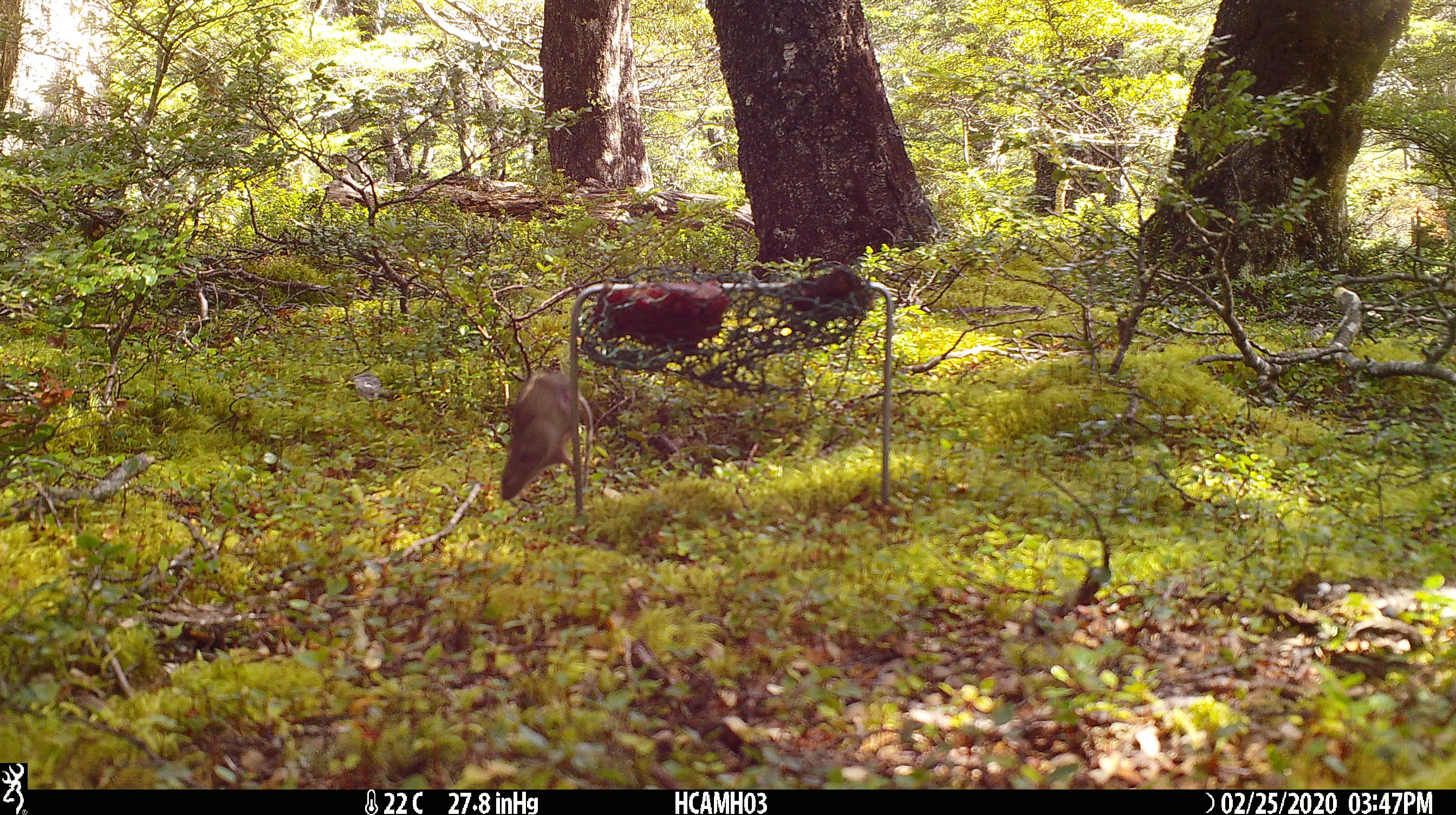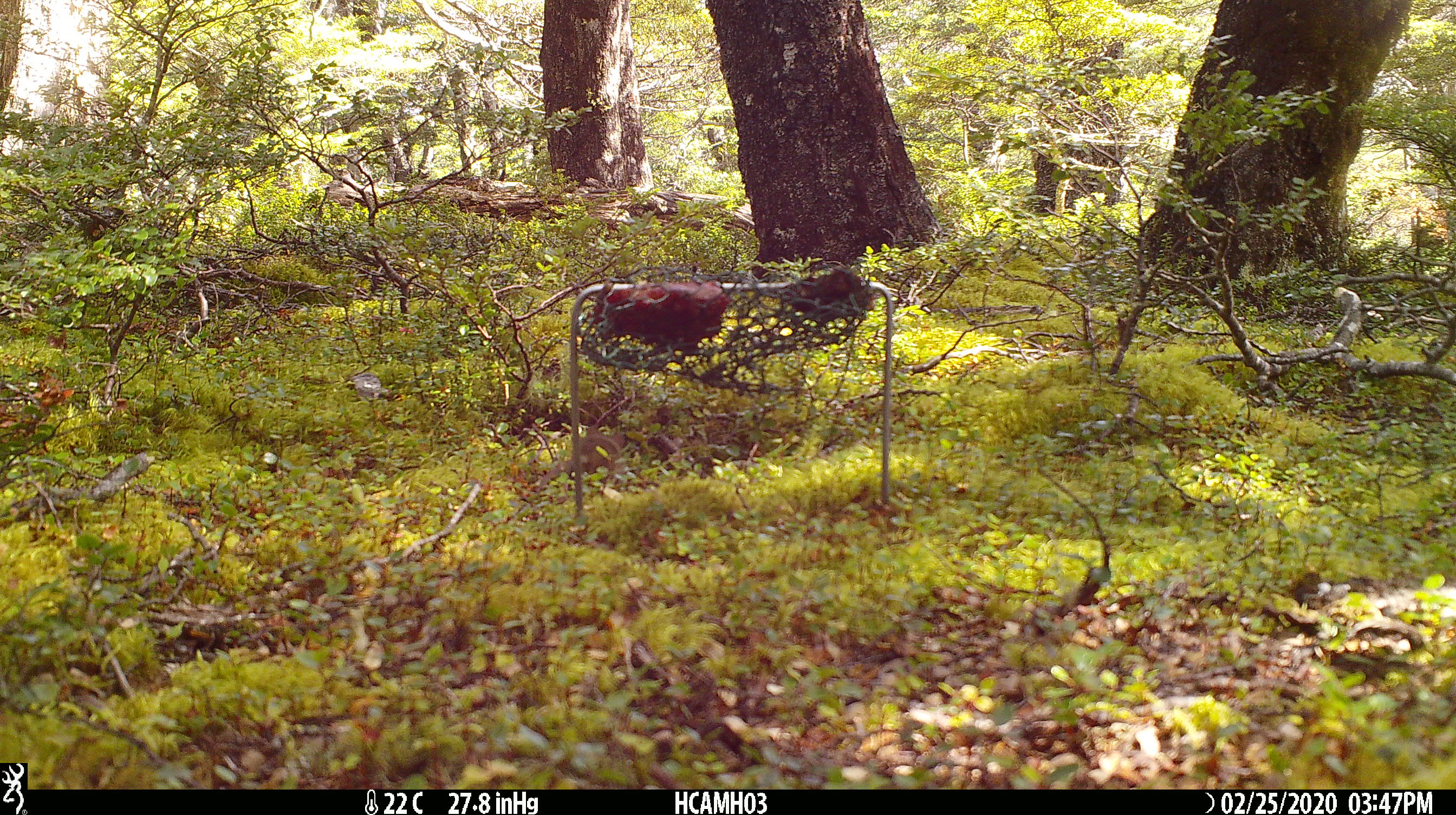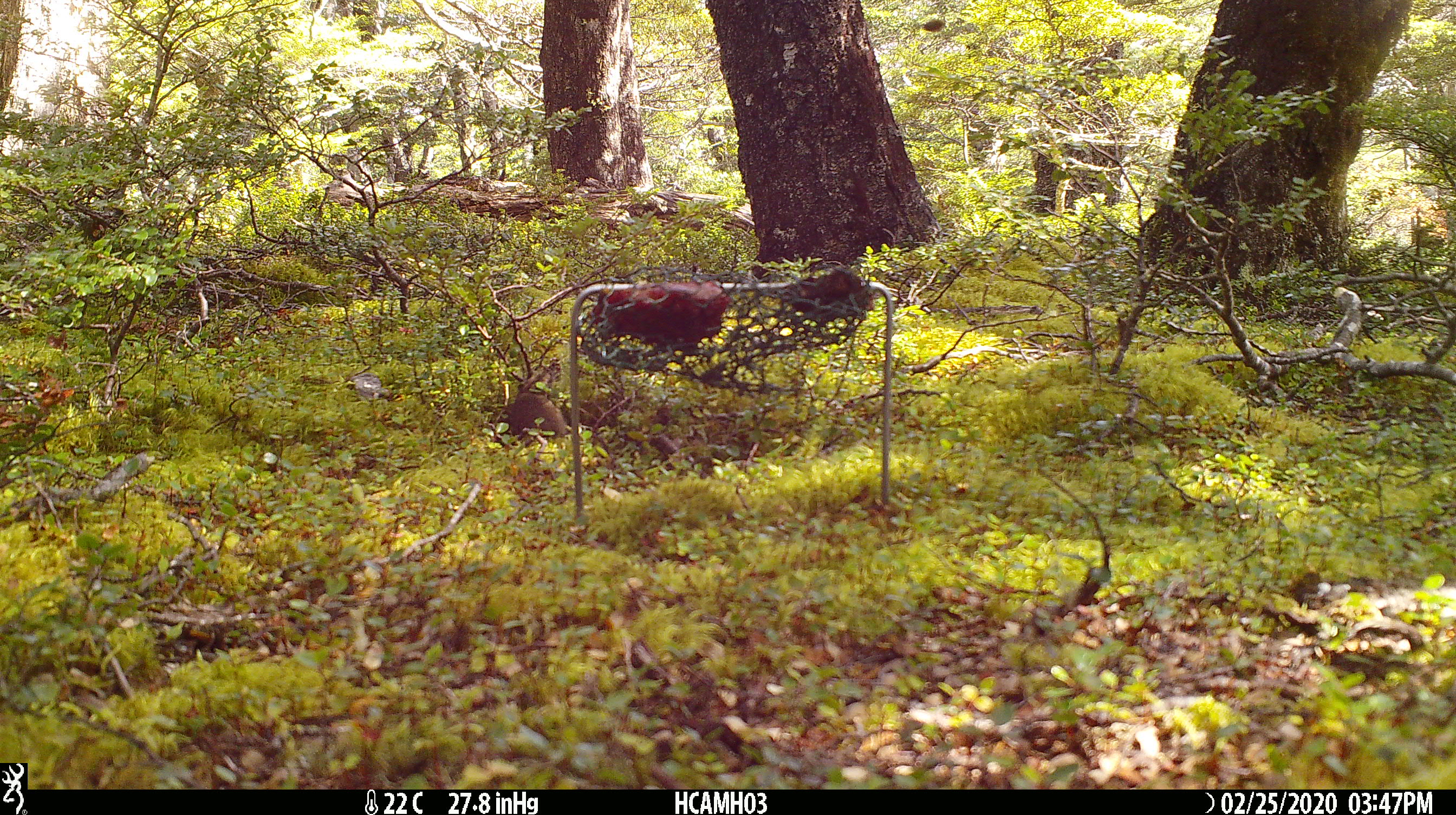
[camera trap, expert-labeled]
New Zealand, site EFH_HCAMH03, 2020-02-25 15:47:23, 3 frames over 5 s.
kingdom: Animalia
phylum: Chordata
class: Mammalia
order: Rodentia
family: Muridae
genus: Mus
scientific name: Mus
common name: mouse